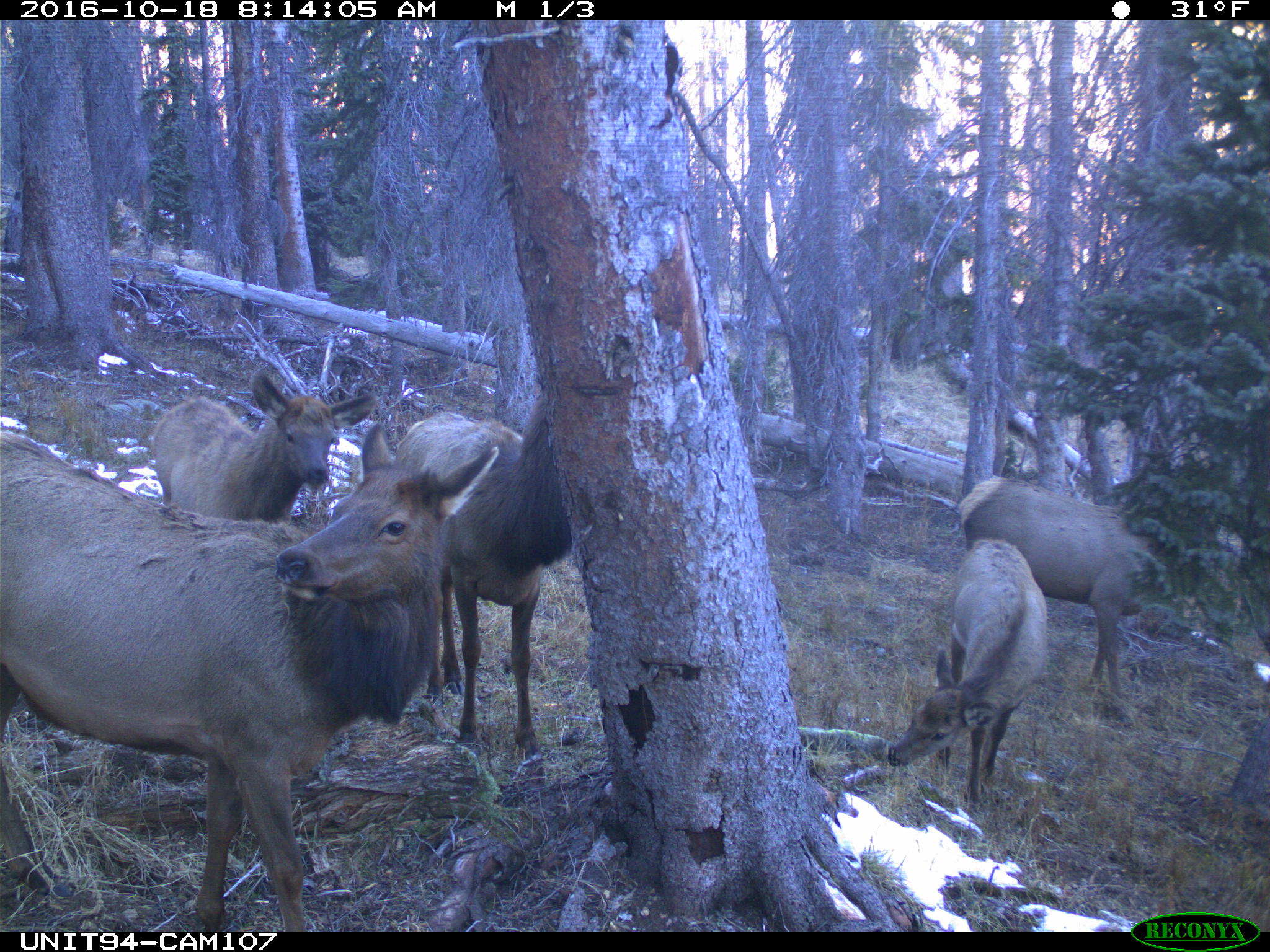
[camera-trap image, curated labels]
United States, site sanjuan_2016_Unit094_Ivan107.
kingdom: Animalia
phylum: Chordata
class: Mammalia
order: Artiodactyla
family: Cervidae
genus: Cervus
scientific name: Cervus elaphus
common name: red deer